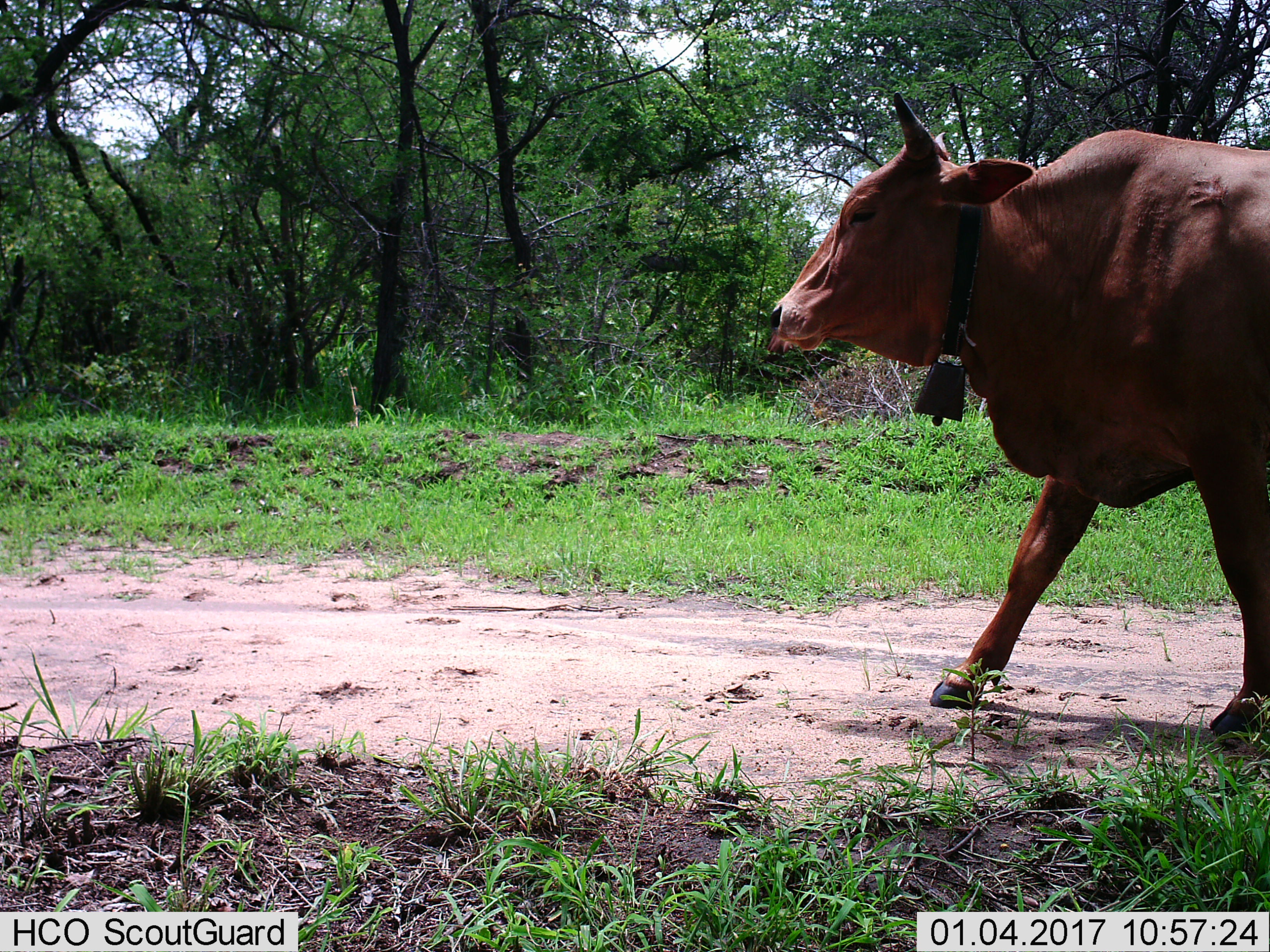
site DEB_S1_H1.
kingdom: Animalia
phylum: Chordata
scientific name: Vertebrata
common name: domestic animal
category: domesticanimal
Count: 1.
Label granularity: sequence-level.